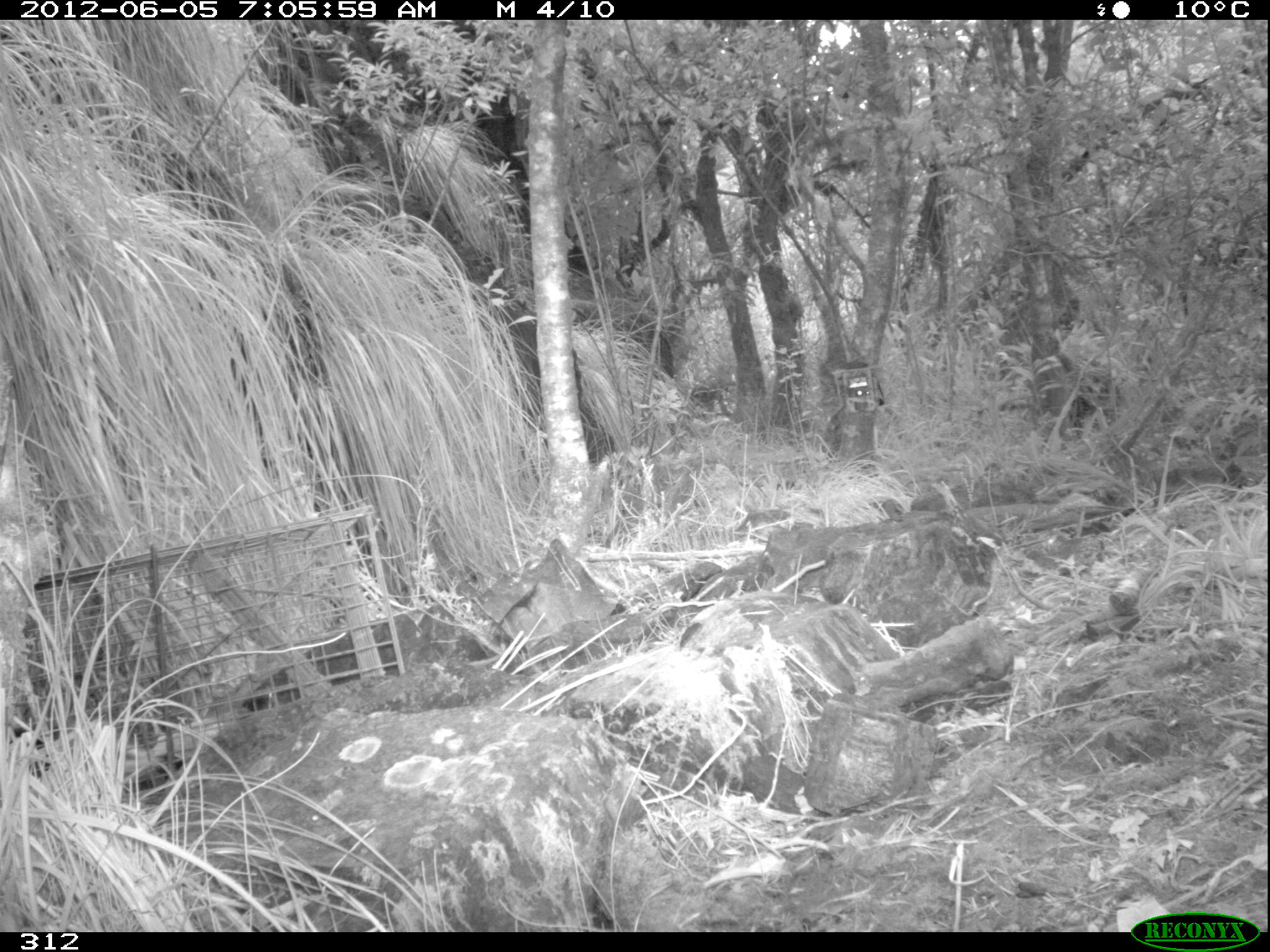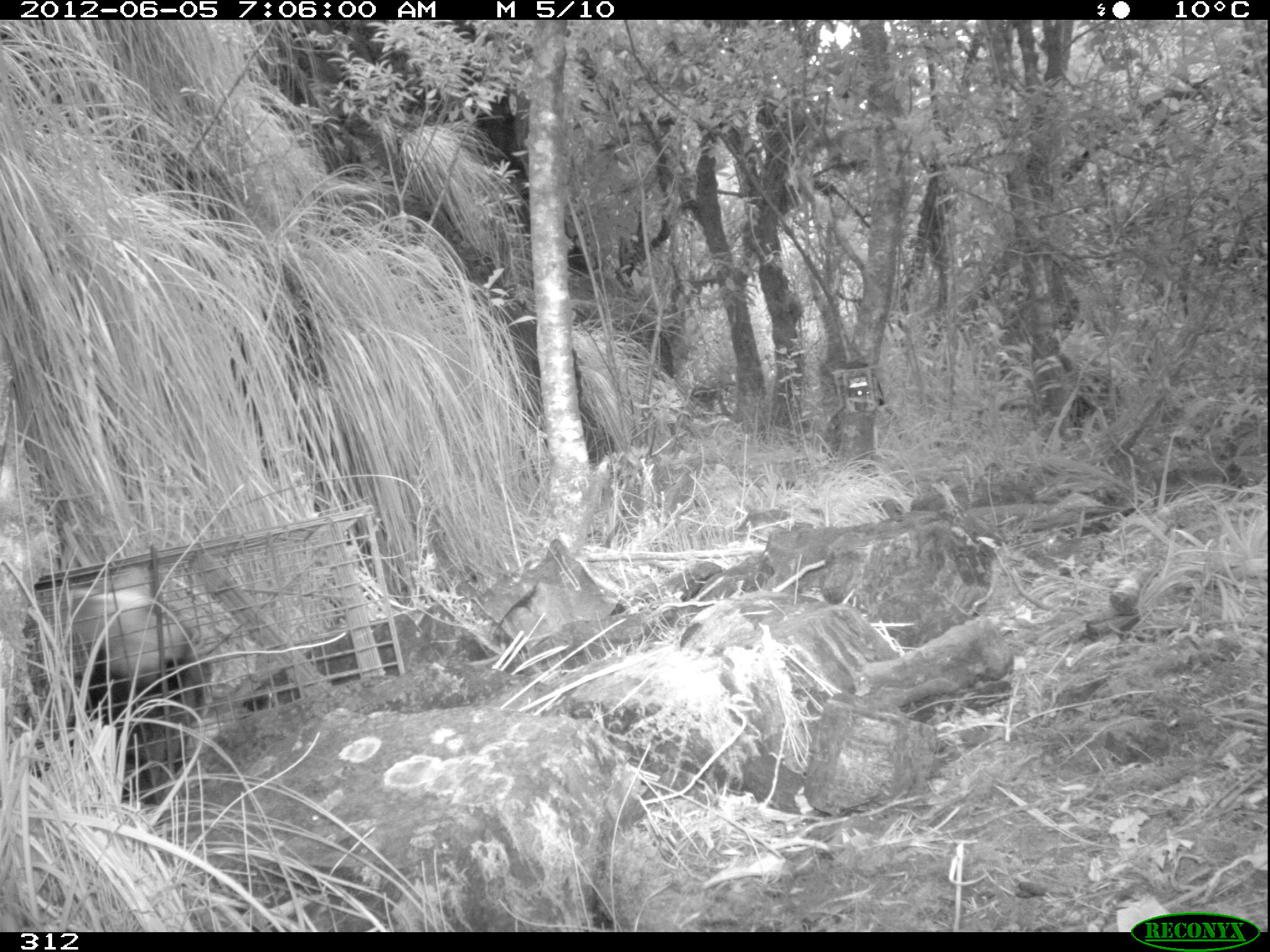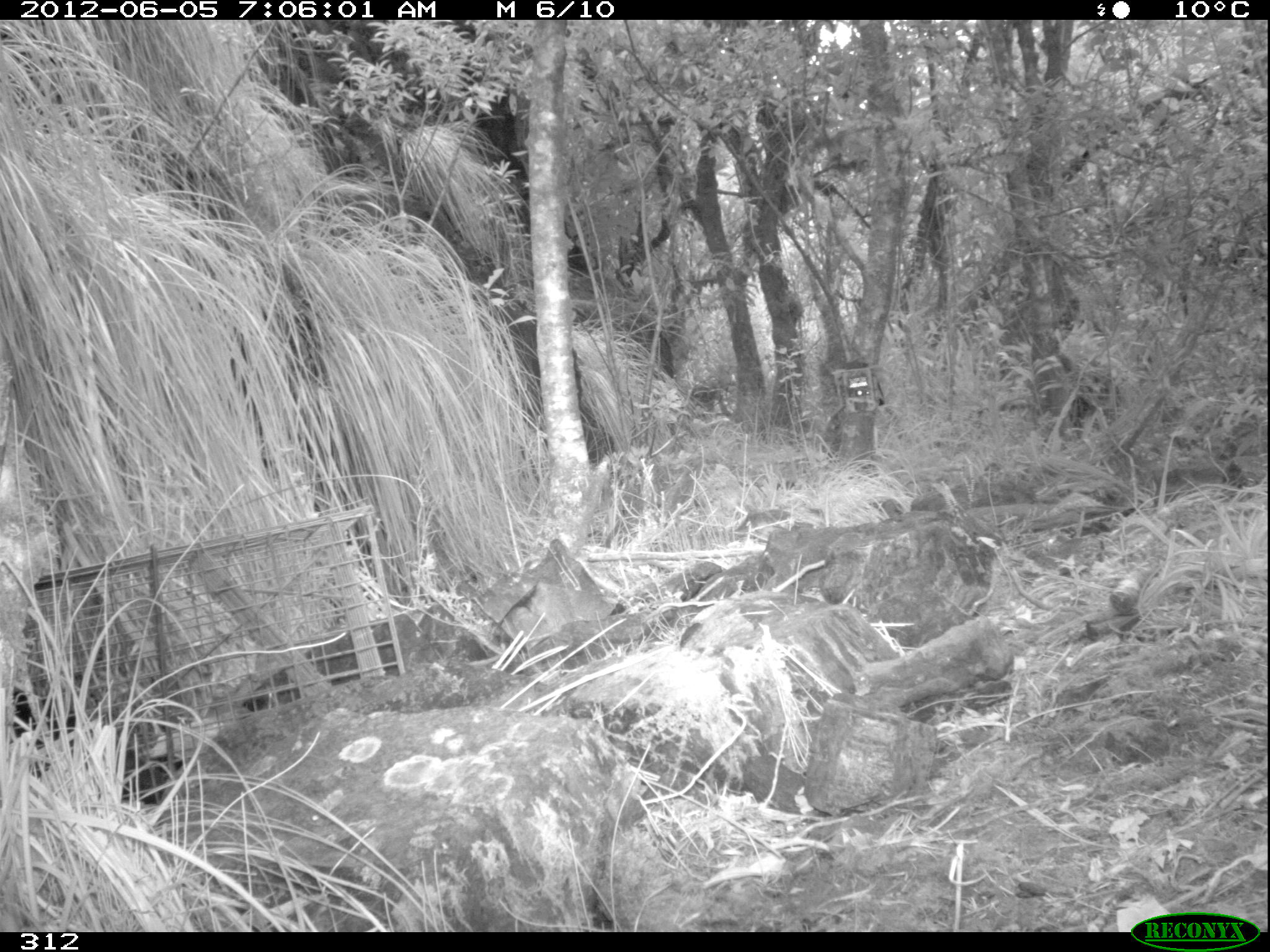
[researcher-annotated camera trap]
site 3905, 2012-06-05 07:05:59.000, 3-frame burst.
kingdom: Animalia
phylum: Chordata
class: Mammalia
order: Didelphimorphia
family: Didelphidae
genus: Didelphis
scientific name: Didelphis pernigra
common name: andean white-eared opossum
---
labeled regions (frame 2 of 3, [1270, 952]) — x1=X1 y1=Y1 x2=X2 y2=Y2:
didelphis pernigra: x1=36 y1=561 x2=216 y2=825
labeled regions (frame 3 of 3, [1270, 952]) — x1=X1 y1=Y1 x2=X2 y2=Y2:
didelphis pernigra: x1=6 y1=679 x2=189 y2=818